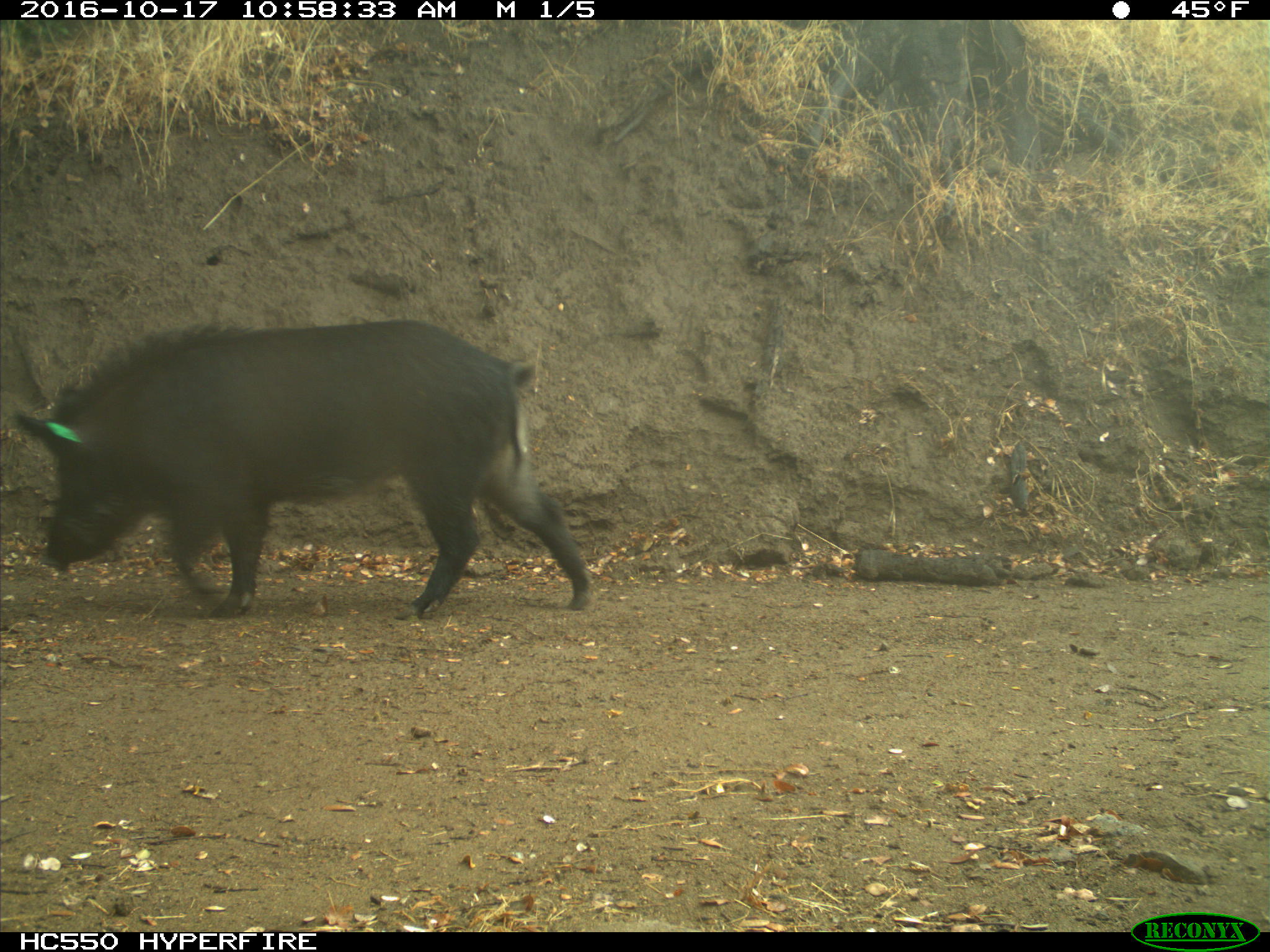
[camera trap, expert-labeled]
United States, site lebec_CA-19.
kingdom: Animalia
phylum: Chordata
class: Mammalia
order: Artiodactyla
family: Suidae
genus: Sus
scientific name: Sus scrofa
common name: wild boar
Sus scrofa (wild boar).